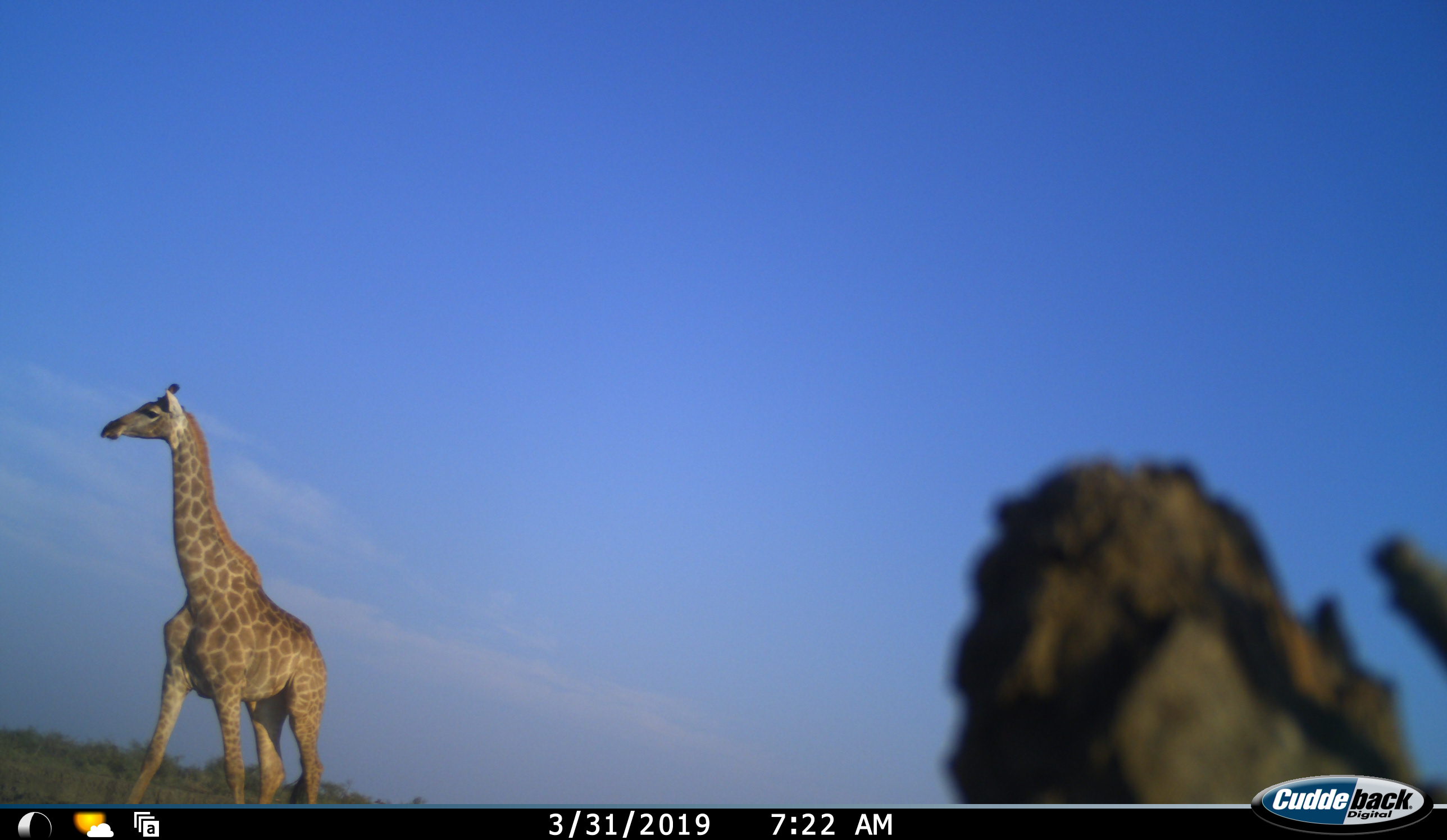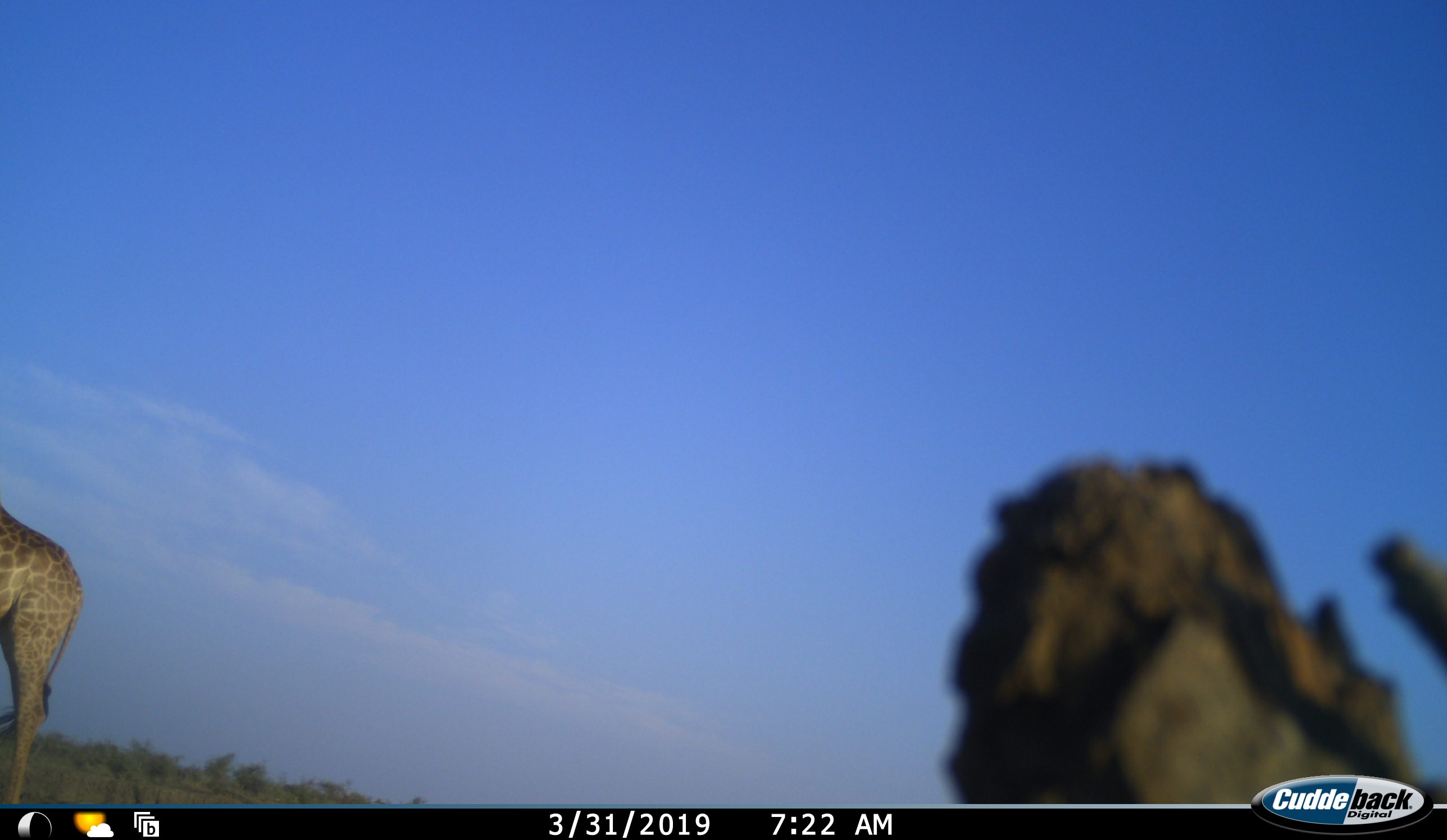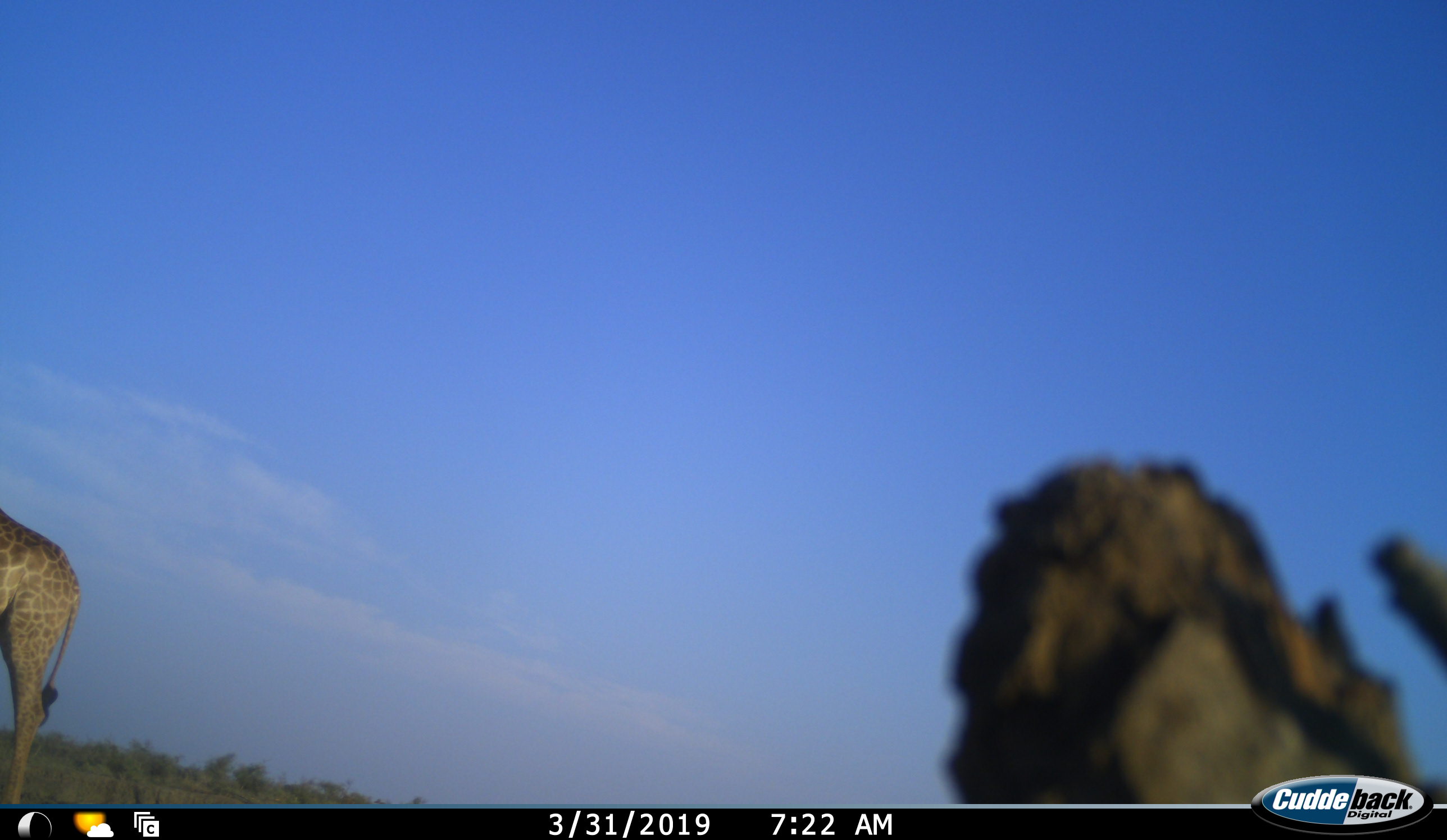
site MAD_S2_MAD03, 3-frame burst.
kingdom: Animalia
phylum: Chordata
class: Mammalia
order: Artiodactyla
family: Giraffidae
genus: Giraffa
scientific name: Giraffa camelopardalis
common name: giraffe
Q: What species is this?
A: Giraffe (Giraffa camelopardalis).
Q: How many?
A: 1.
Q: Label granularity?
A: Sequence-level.